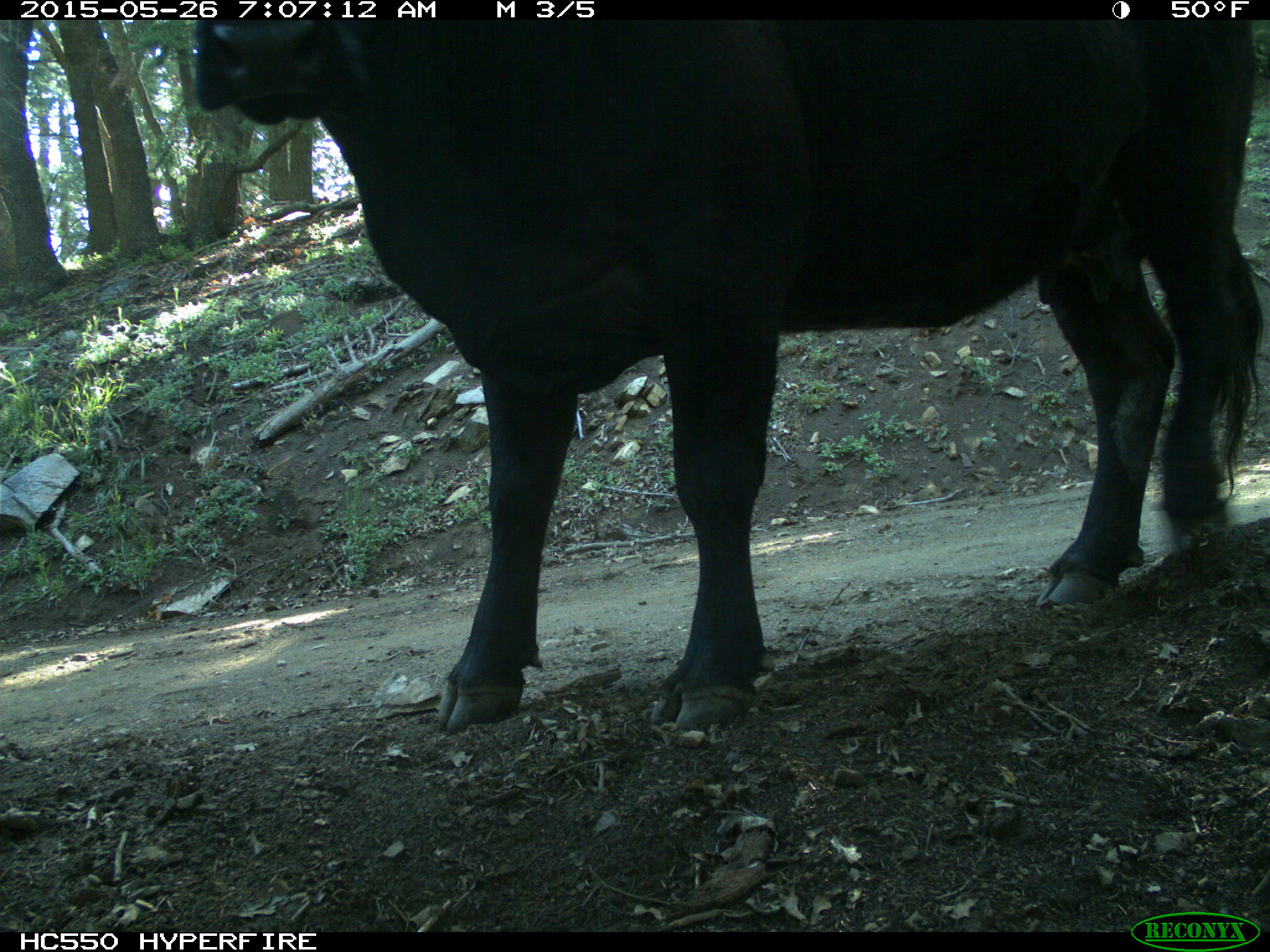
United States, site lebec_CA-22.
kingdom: Animalia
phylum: Chordata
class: Mammalia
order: Artiodactyla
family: Bovidae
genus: Bos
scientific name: Bos taurus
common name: domestic cow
Bos taurus (domestic cow).